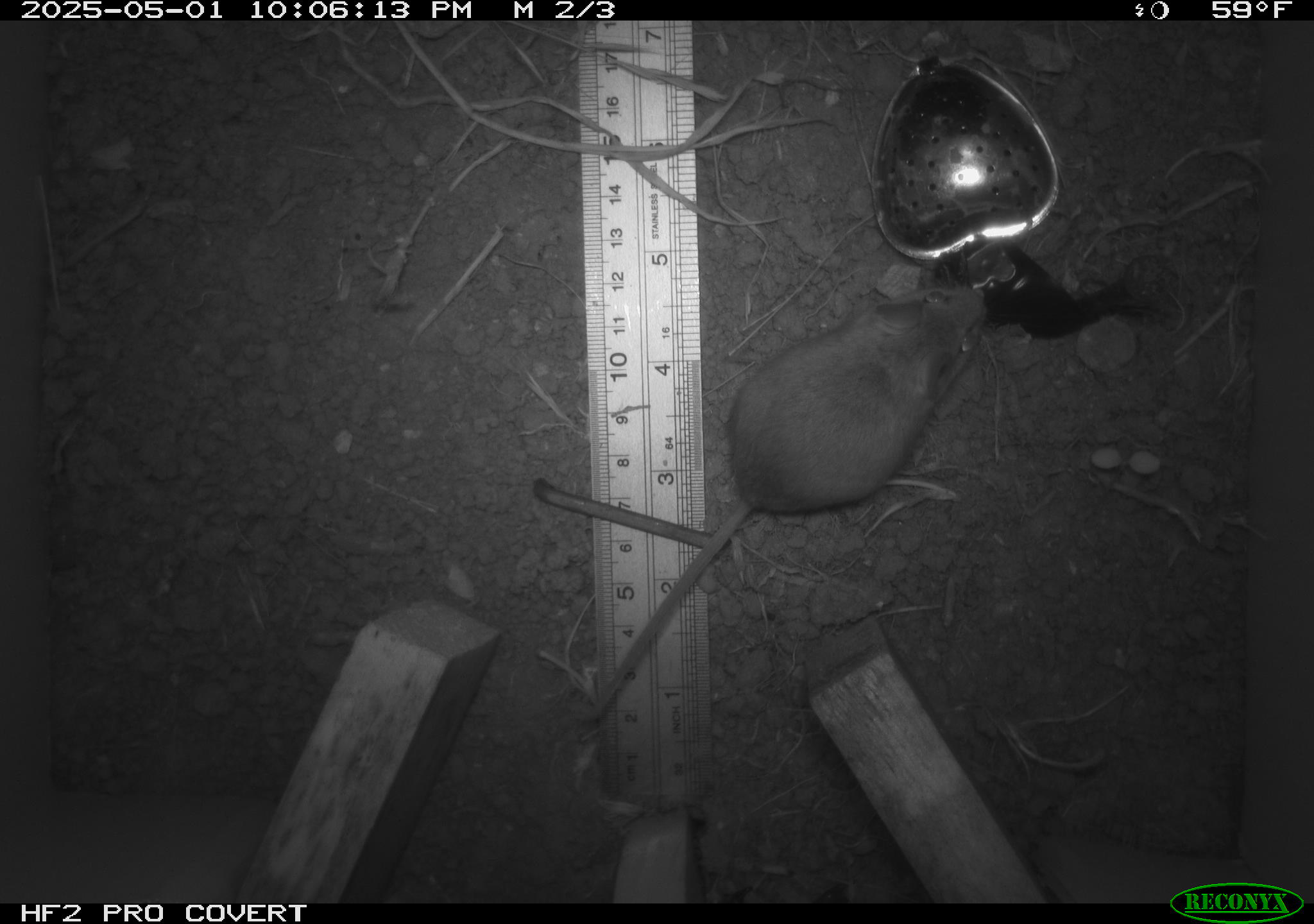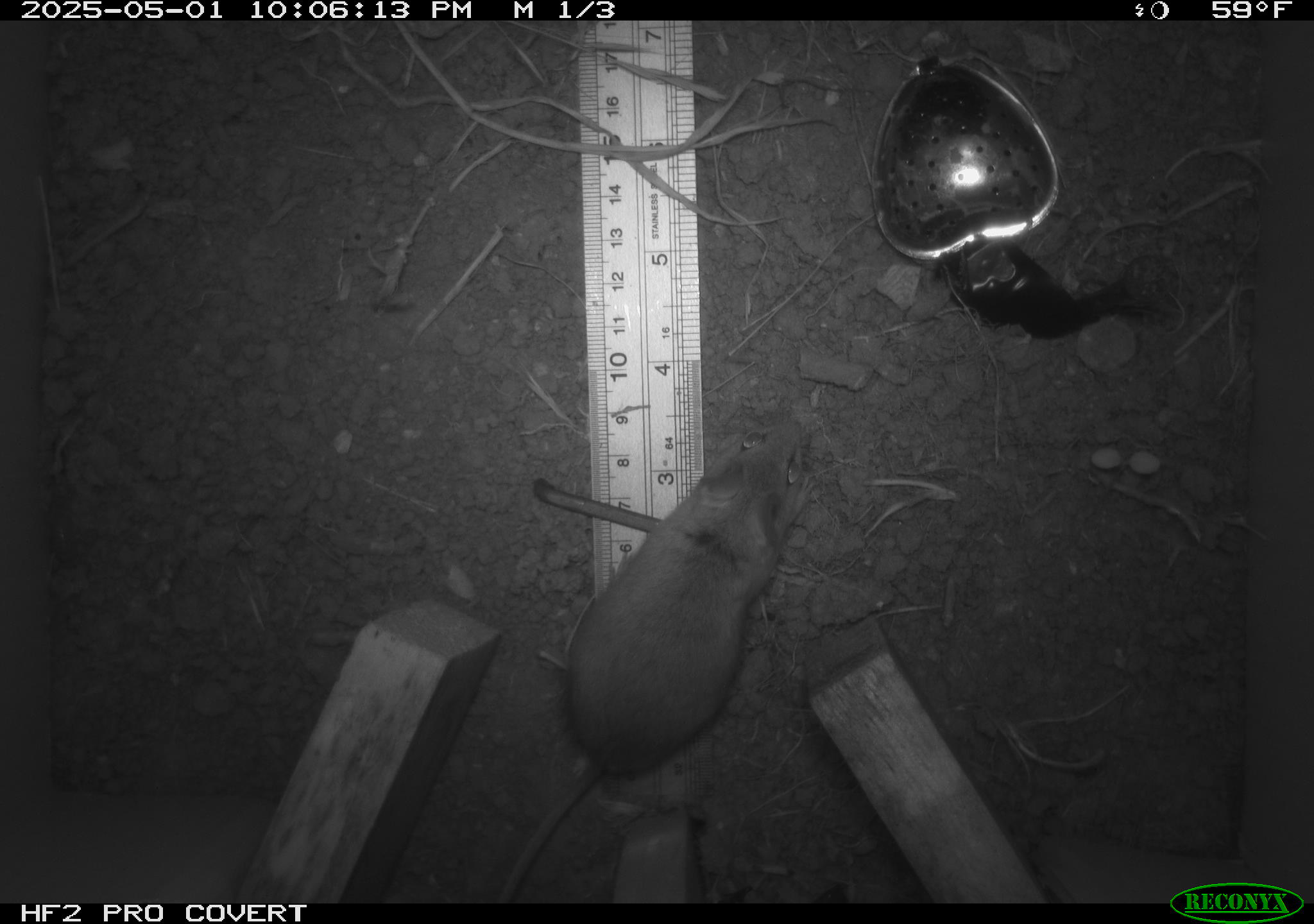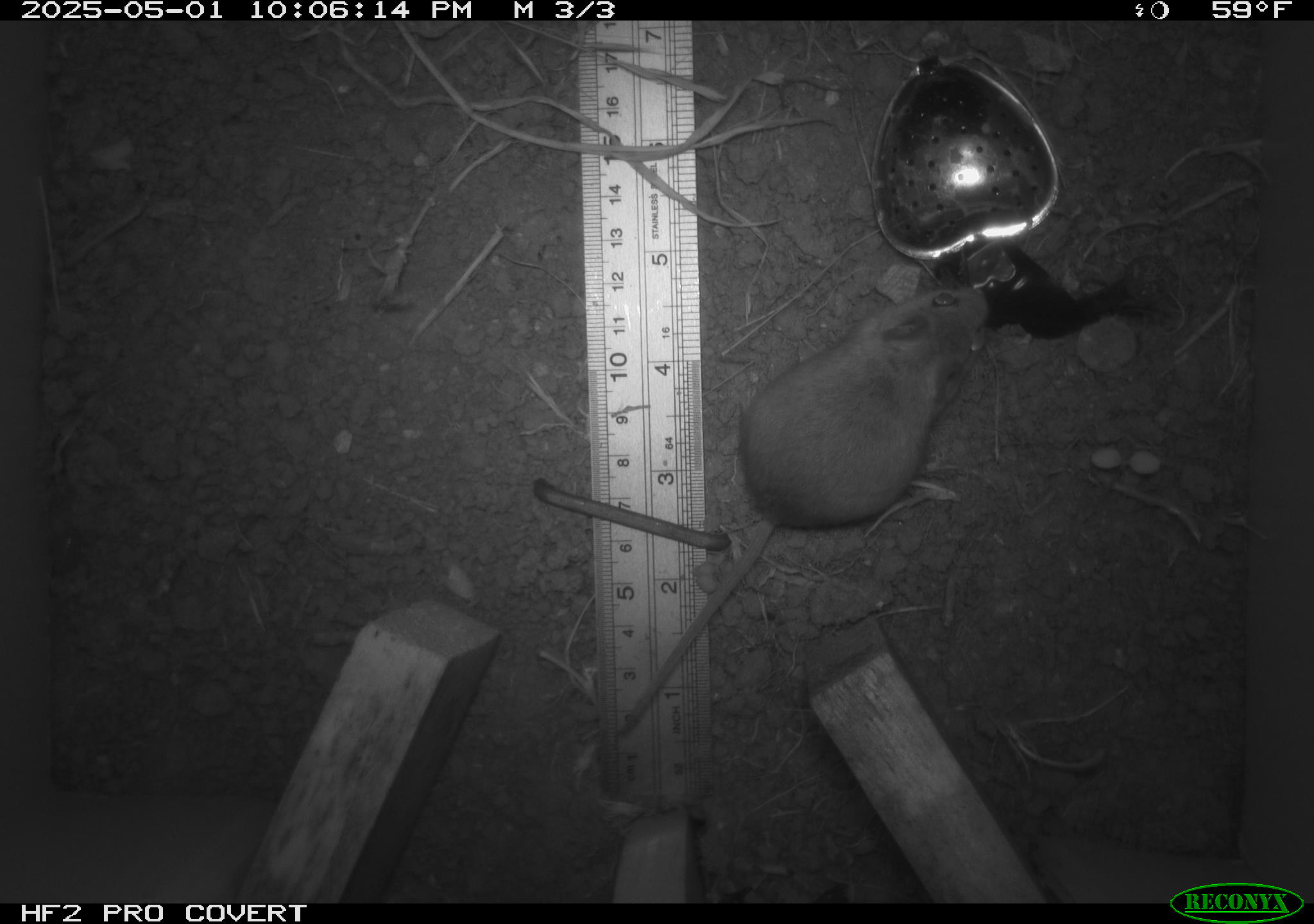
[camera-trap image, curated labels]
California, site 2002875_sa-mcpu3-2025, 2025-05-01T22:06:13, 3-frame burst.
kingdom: Animalia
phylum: Chordata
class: Mammalia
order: Rodentia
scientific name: Rodentia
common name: rodent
Rodent (Rodentia).